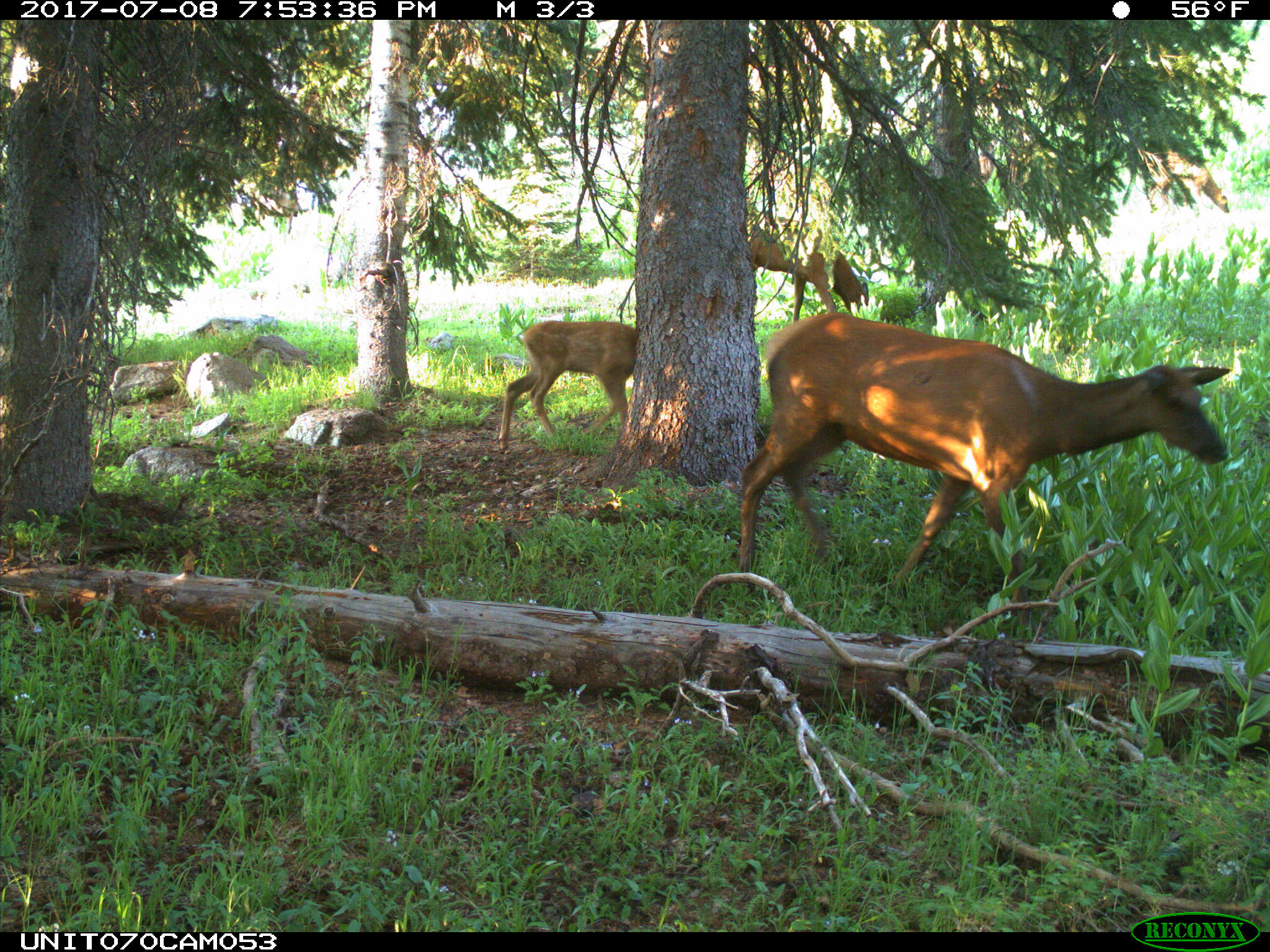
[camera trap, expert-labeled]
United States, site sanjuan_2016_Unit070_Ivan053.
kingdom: Animalia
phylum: Chordata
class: Mammalia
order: Artiodactyla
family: Cervidae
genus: Cervus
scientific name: Cervus elaphus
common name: red deer